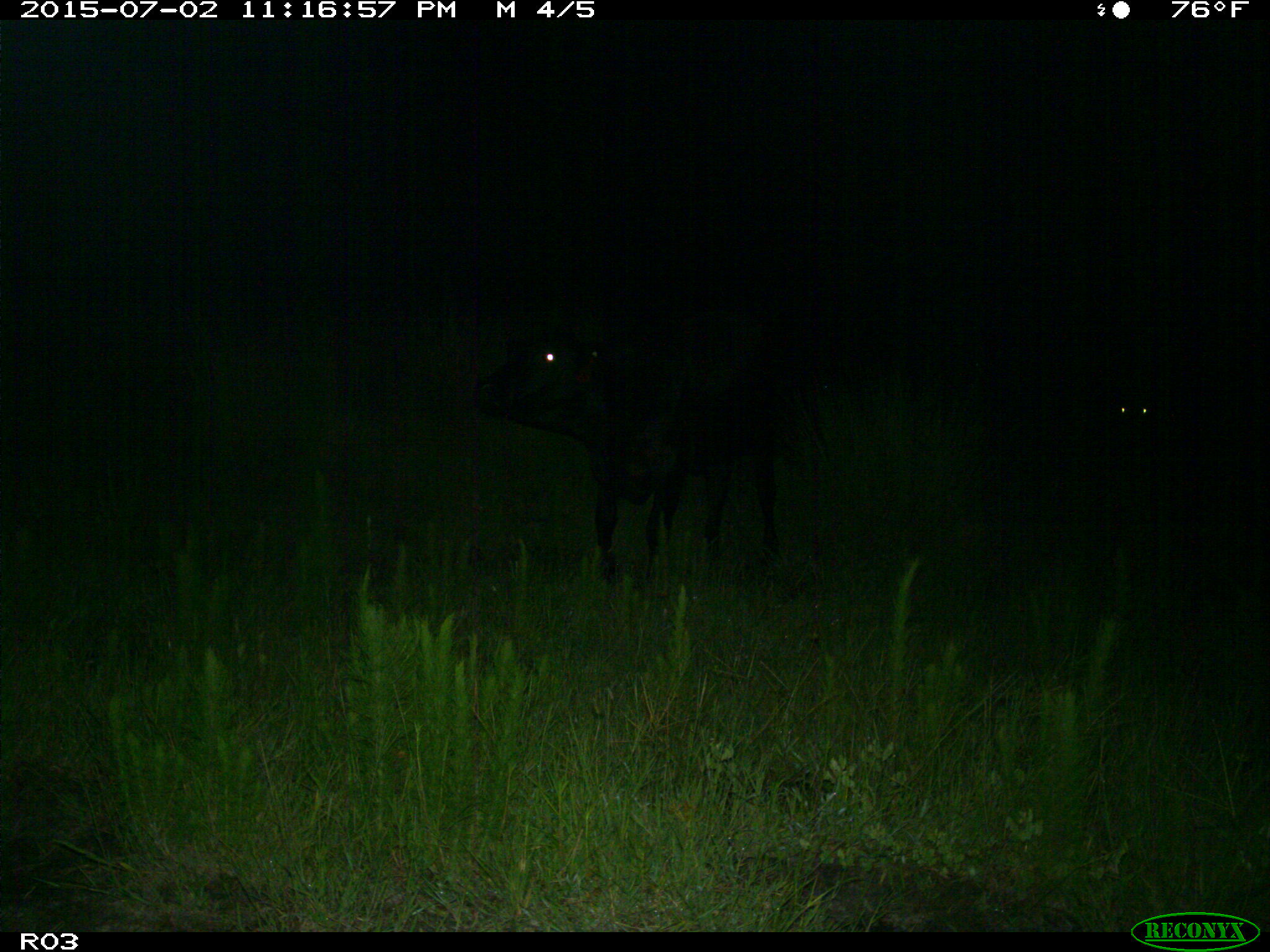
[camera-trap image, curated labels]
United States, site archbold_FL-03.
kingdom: Animalia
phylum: Chordata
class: Mammalia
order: Artiodactyla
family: Bovidae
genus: Bos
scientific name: Bos taurus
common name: domestic cow